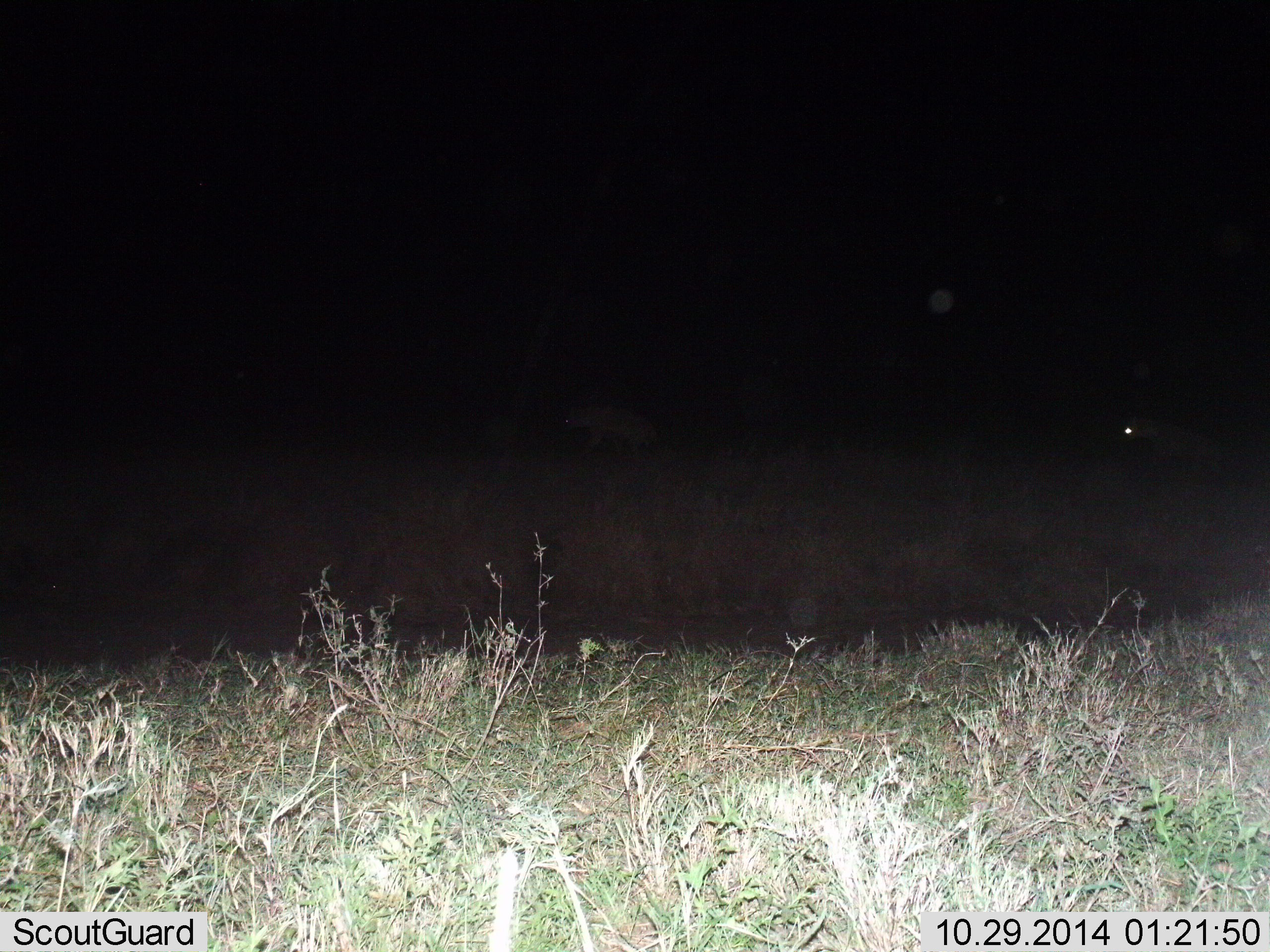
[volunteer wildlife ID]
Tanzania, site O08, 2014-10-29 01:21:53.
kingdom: Animalia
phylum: Chordata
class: Mammalia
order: Carnivora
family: Hyaenidae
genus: Crocuta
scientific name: Crocuta crocuta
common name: spotted hyena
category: hyenaspotted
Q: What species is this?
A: Hyenaspotted (spotted hyena) (Crocuta crocuta).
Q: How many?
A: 2.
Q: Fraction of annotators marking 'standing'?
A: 20%.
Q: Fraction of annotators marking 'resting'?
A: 0%.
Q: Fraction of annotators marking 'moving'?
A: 80%.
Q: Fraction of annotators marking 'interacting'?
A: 0%.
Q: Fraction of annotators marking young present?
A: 0%.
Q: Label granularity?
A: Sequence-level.